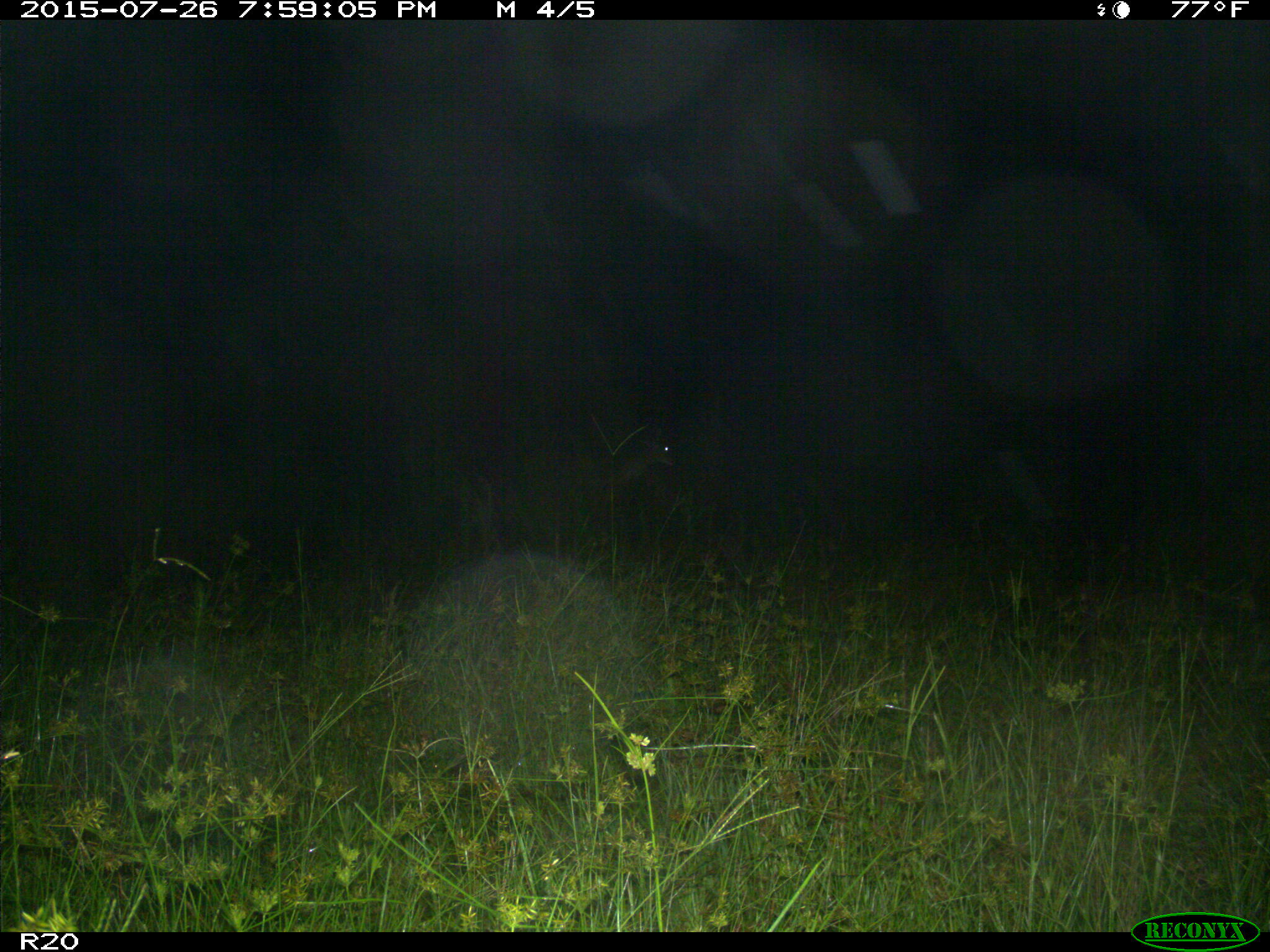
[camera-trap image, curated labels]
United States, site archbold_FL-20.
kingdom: Animalia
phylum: Chordata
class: Mammalia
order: Artiodactyla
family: Cervidae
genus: Odocoileus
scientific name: Odocoileus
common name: deer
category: unidentified deer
Unidentified deer (deer) (Odocoileus).